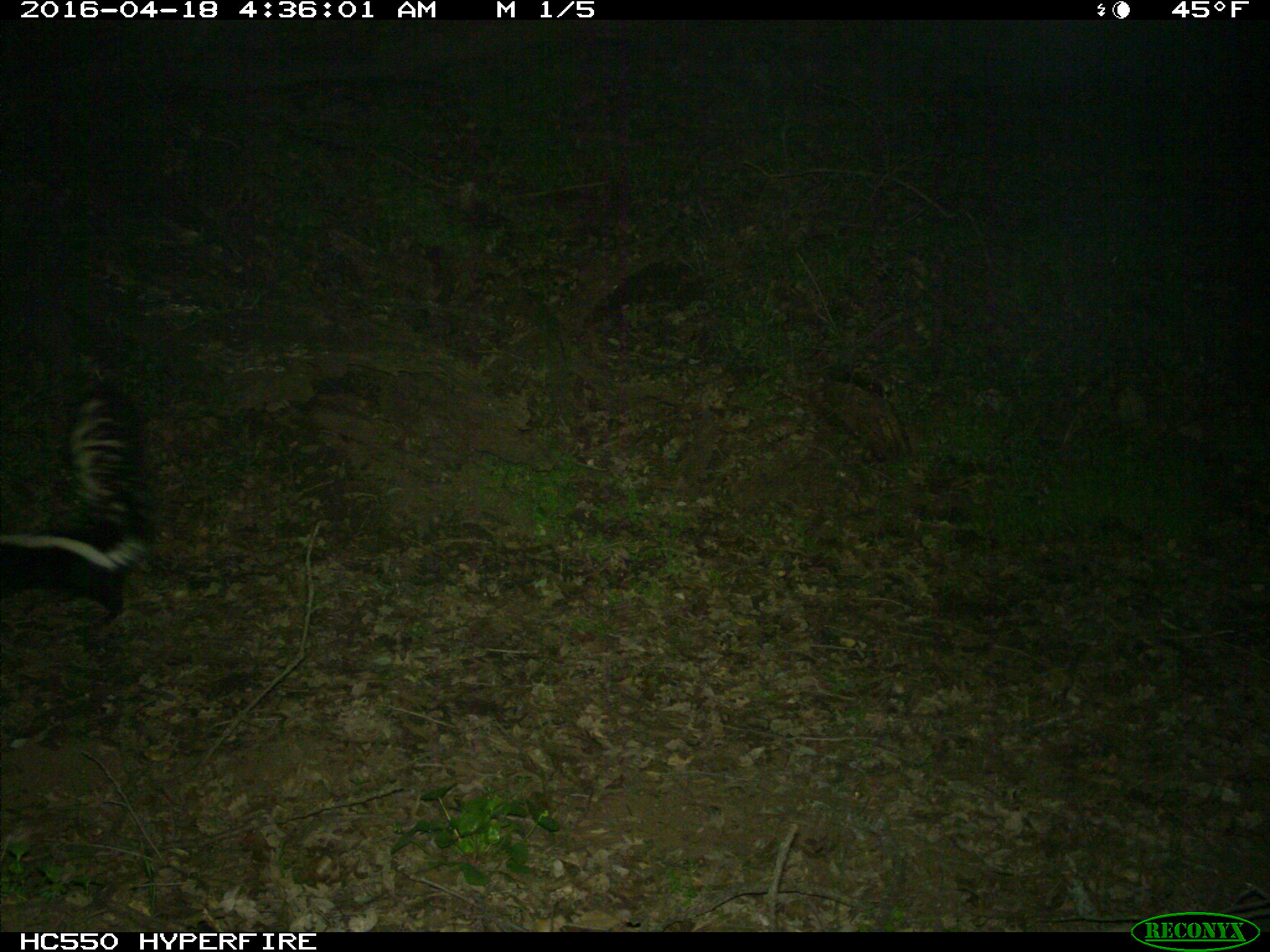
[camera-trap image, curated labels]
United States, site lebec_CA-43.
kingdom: Animalia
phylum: Chordata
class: Mammalia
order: Carnivora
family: Mephitidae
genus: Mephitis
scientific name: Mephitis mephitis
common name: striped skunk